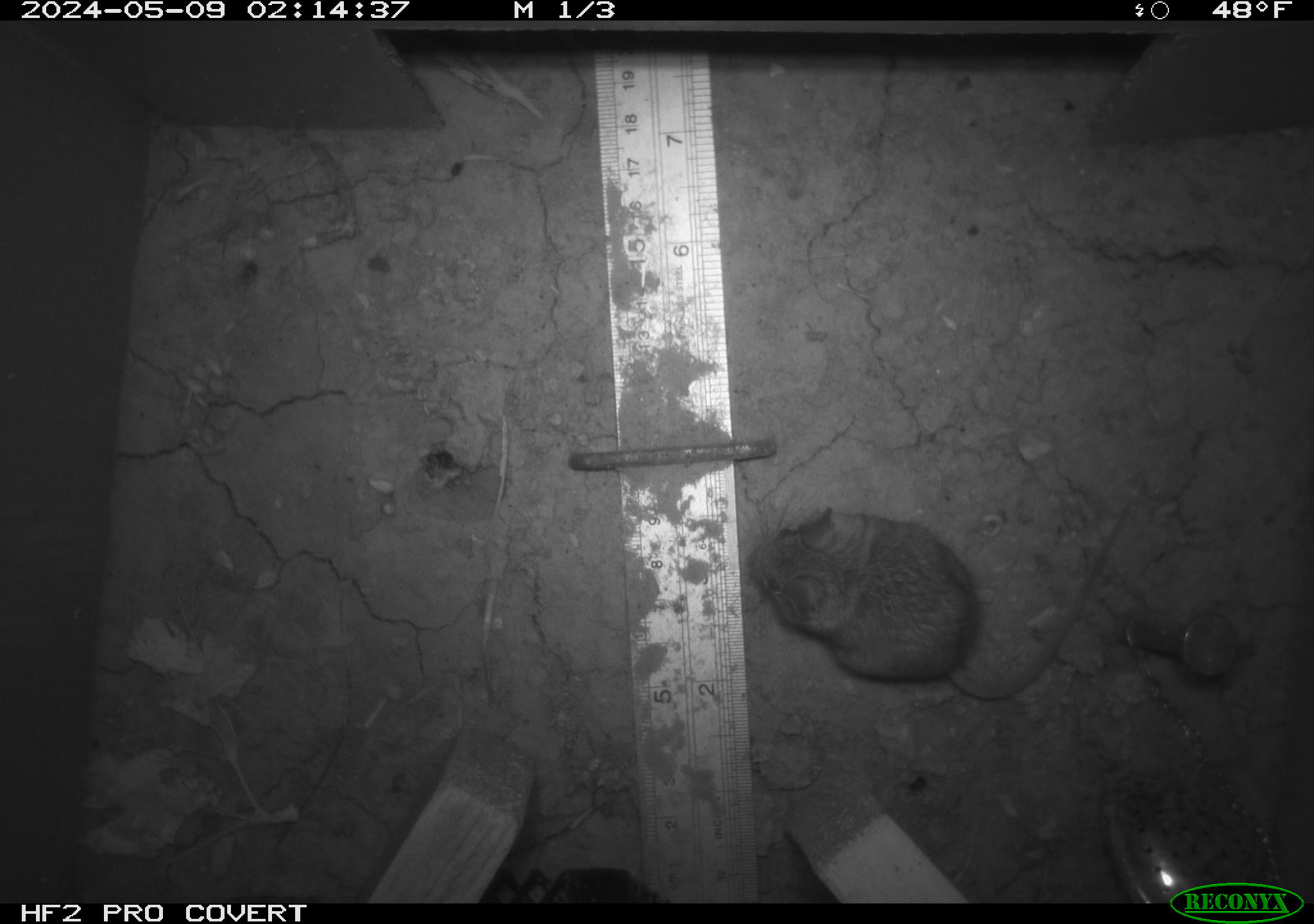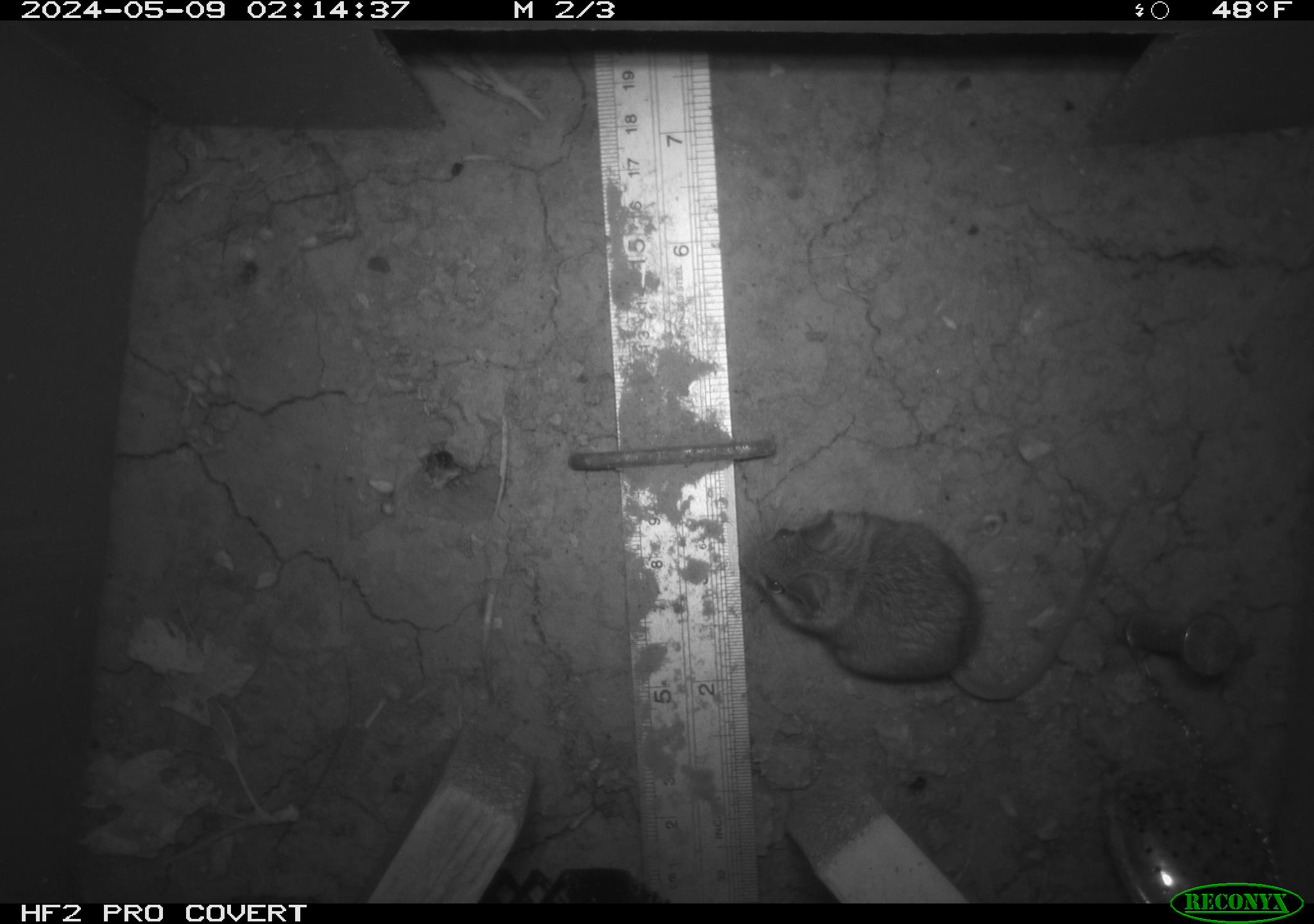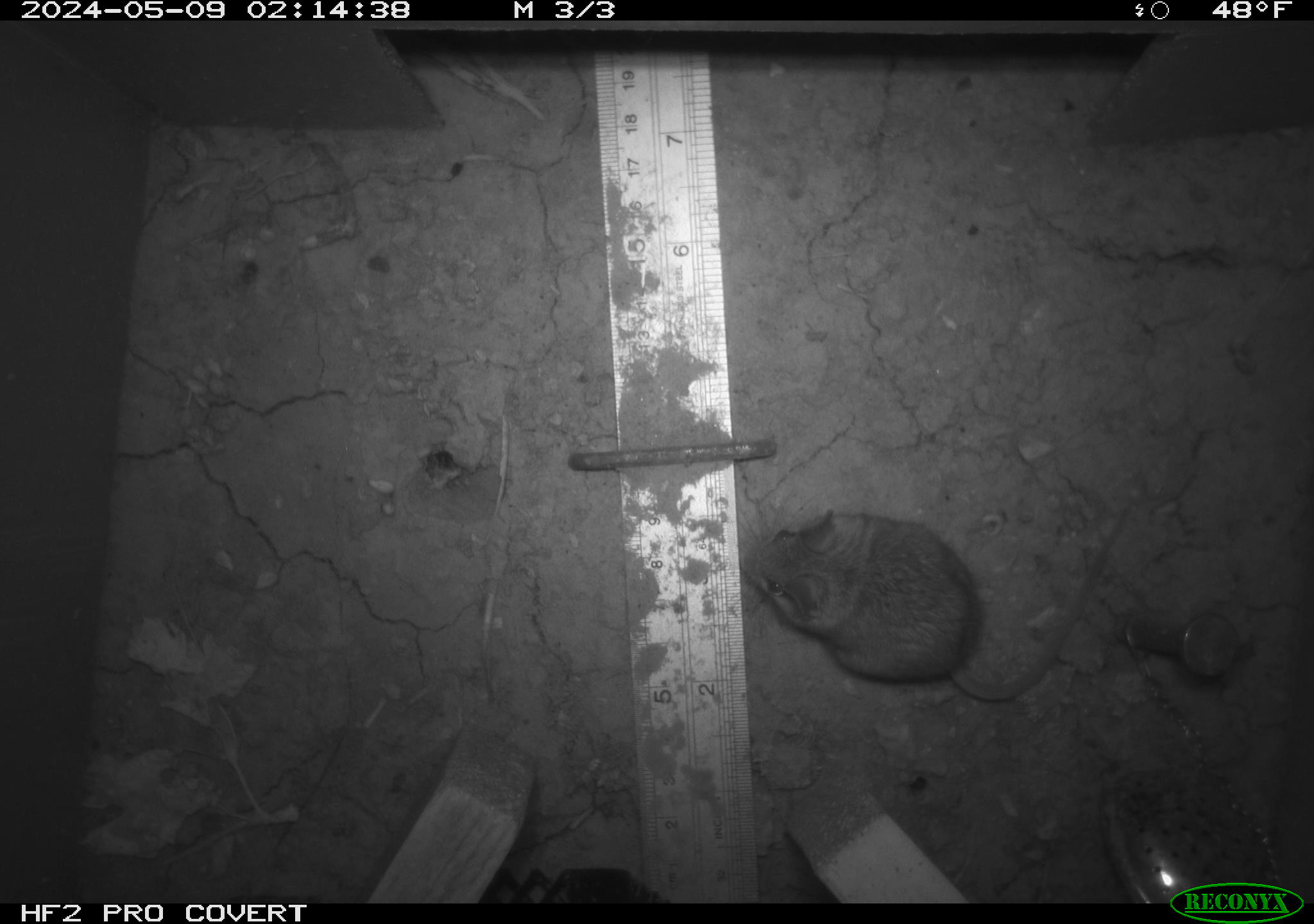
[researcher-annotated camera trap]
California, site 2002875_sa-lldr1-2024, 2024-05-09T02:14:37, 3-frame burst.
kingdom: Animalia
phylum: Chordata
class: Mammalia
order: Rodentia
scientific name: Rodentia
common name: mouse species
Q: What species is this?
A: Mouse species (Rodentia).